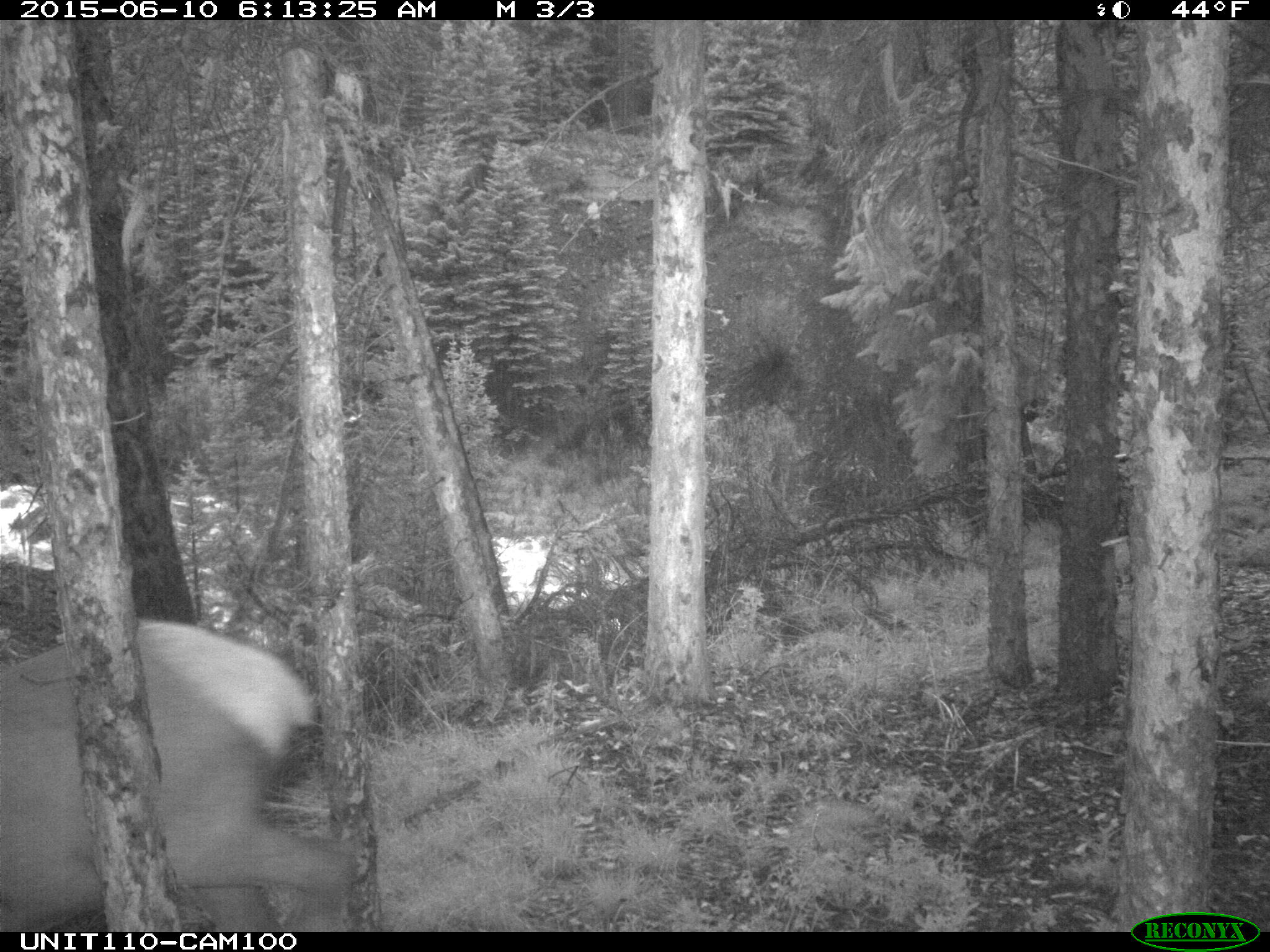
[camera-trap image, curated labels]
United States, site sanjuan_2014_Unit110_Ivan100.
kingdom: Animalia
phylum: Chordata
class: Mammalia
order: Artiodactyla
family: Cervidae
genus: Cervus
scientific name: Cervus elaphus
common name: red deer